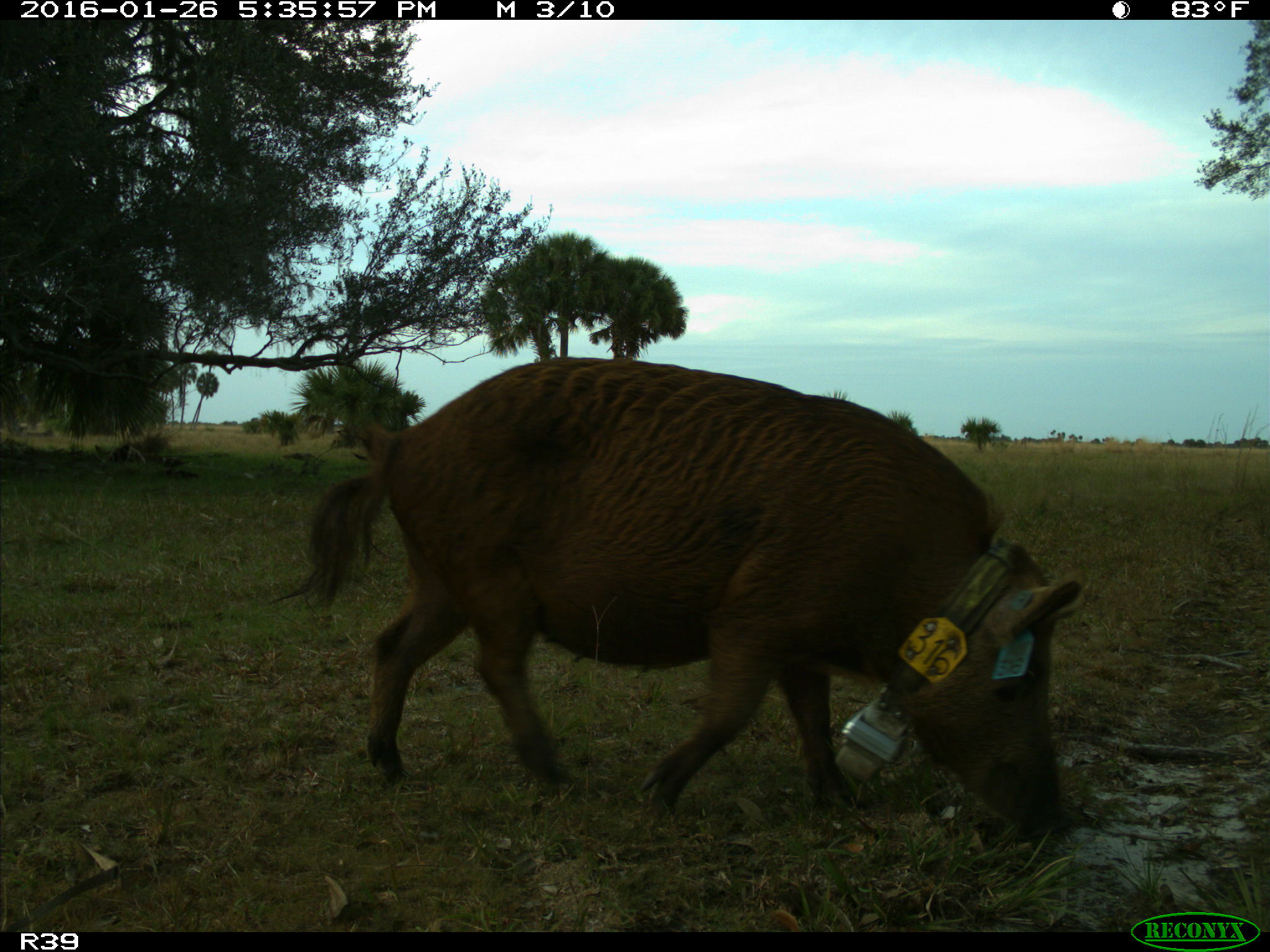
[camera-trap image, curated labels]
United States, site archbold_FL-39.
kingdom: Animalia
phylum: Chordata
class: Mammalia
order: Artiodactyla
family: Suidae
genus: Sus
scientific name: Sus scrofa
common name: wild boar